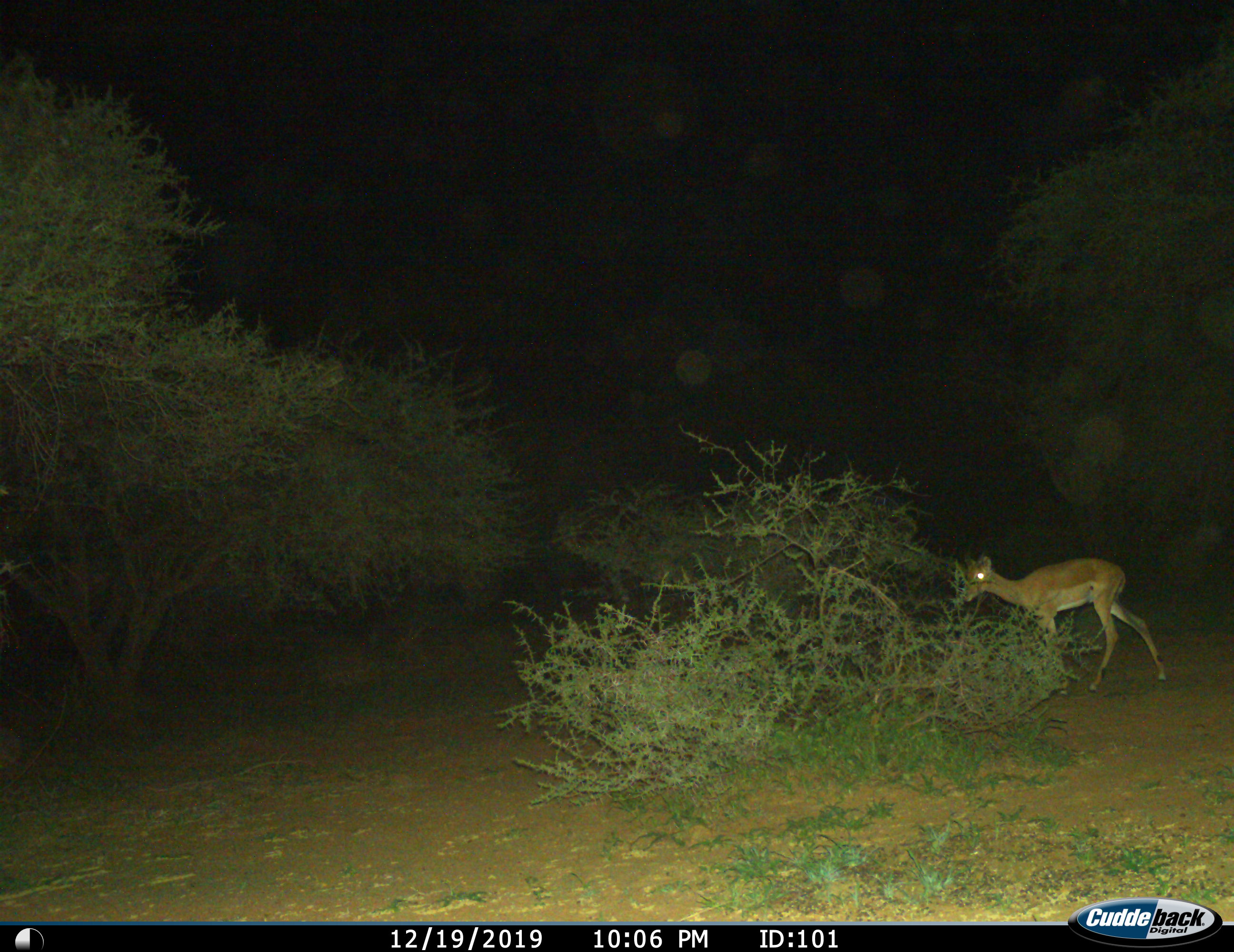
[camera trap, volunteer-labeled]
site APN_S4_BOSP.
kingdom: Animalia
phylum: Chordata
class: Mammalia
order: Artiodactyla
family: Bovidae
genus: Aepyceros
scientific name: Aepyceros melampus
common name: impala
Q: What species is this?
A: Impala (Aepyceros melampus).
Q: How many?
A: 1.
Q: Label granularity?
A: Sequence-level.